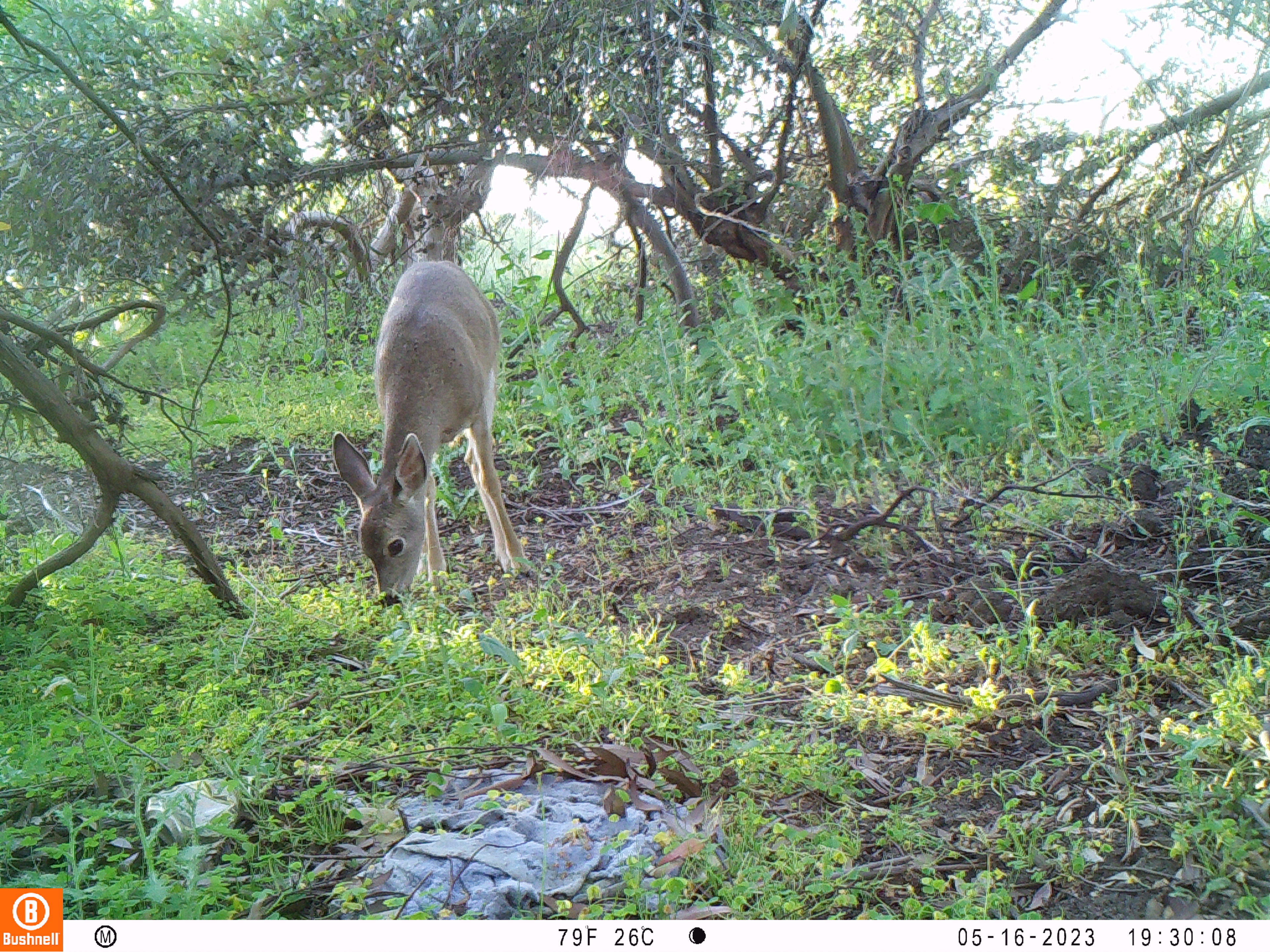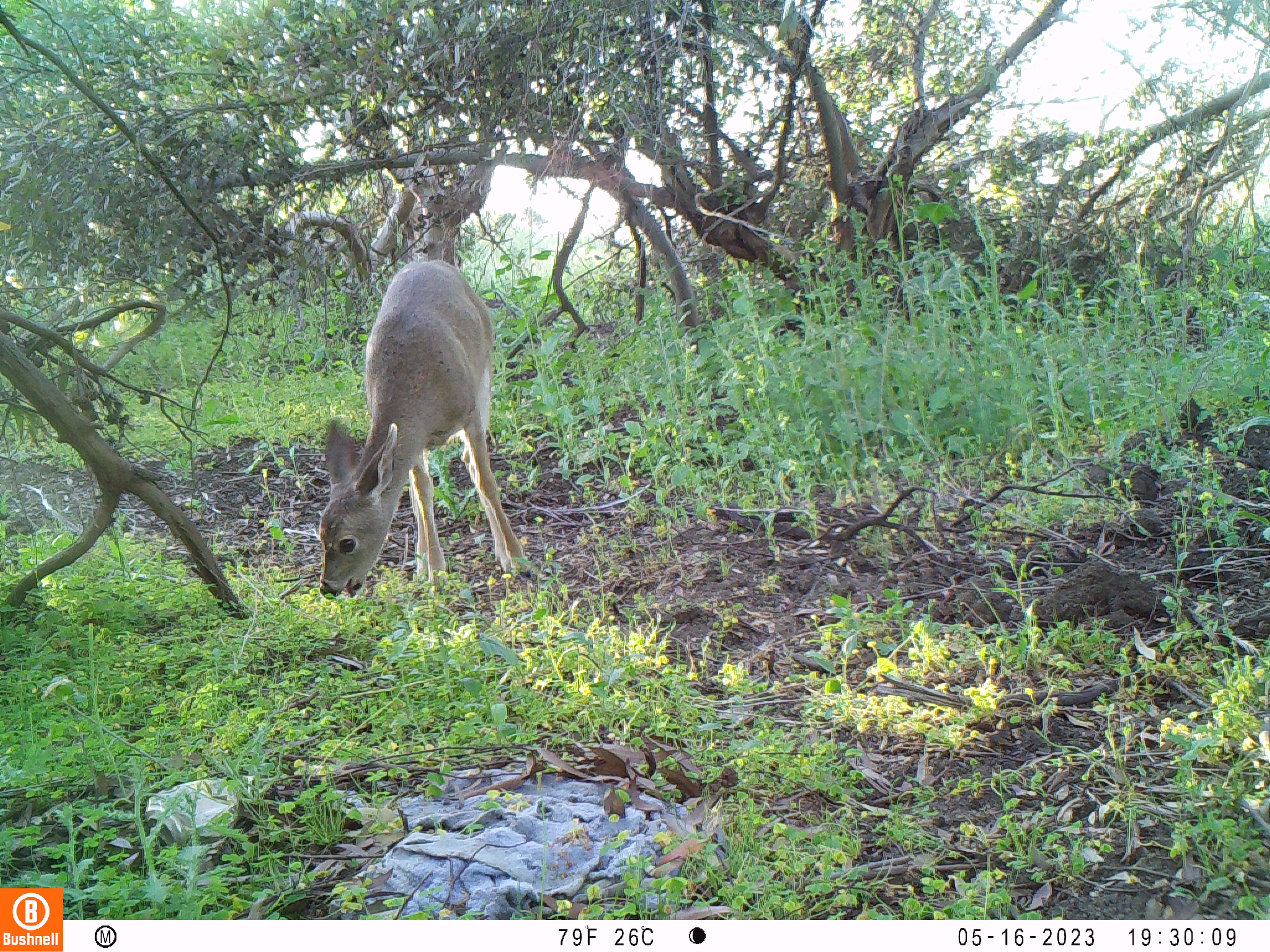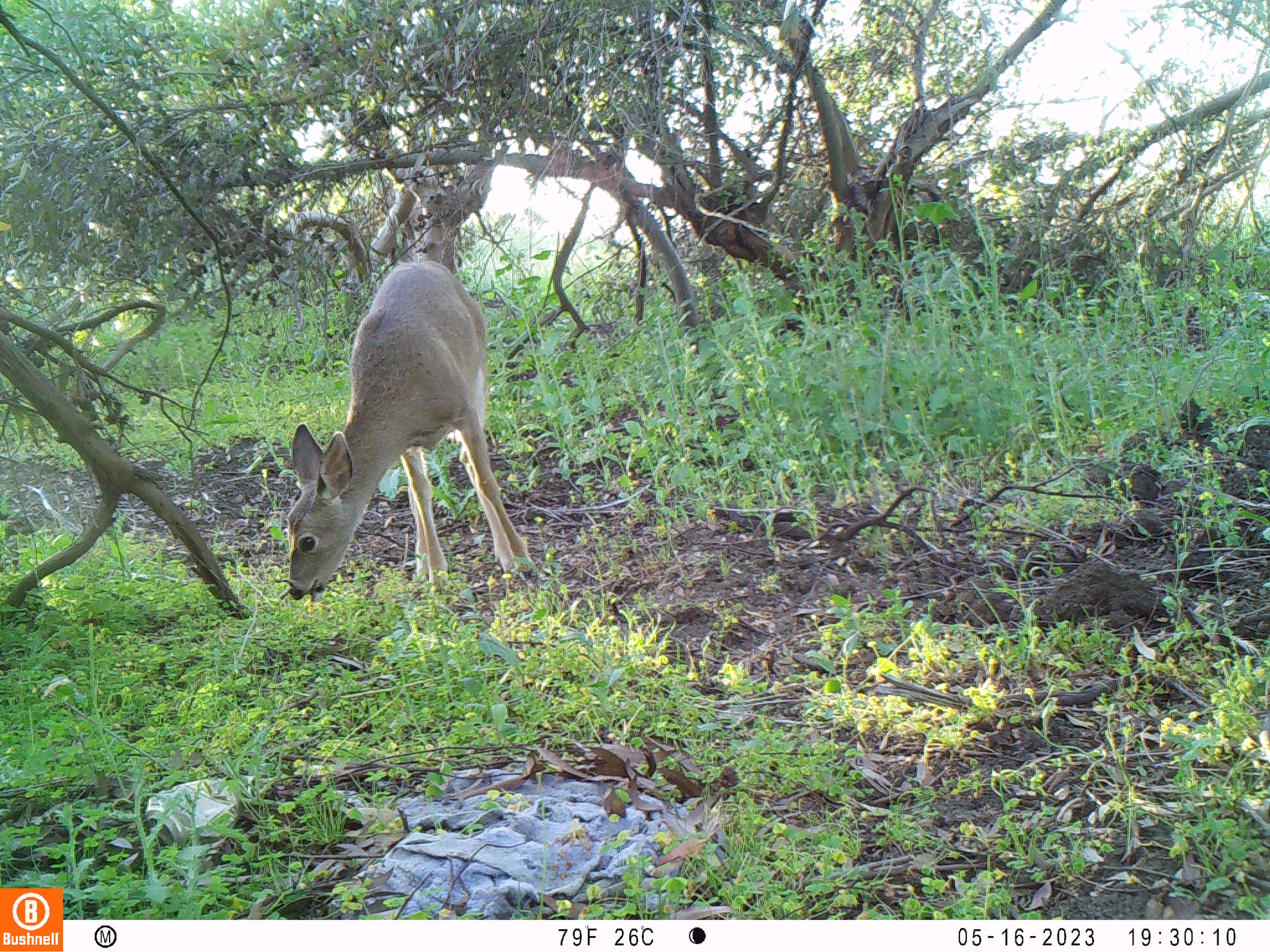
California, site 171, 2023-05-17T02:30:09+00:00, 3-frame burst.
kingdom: Animalia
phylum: Chordata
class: Mammalia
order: Artiodactyla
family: Cervidae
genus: Odocoileus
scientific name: Odocoileus hemionus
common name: mule deer